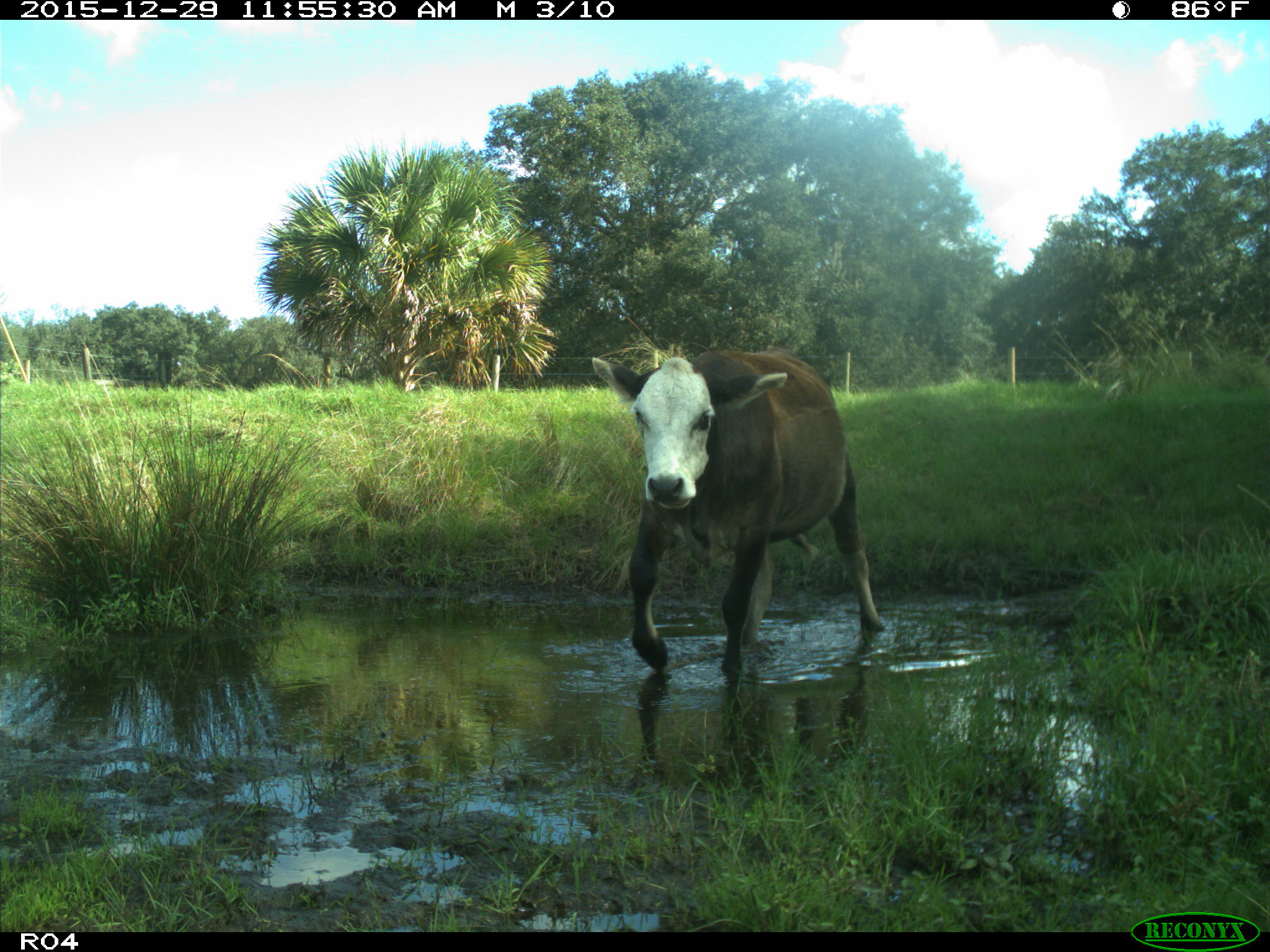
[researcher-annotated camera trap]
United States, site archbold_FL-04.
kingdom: Animalia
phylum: Chordata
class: Mammalia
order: Artiodactyla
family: Bovidae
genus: Bos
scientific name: Bos taurus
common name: domestic cow